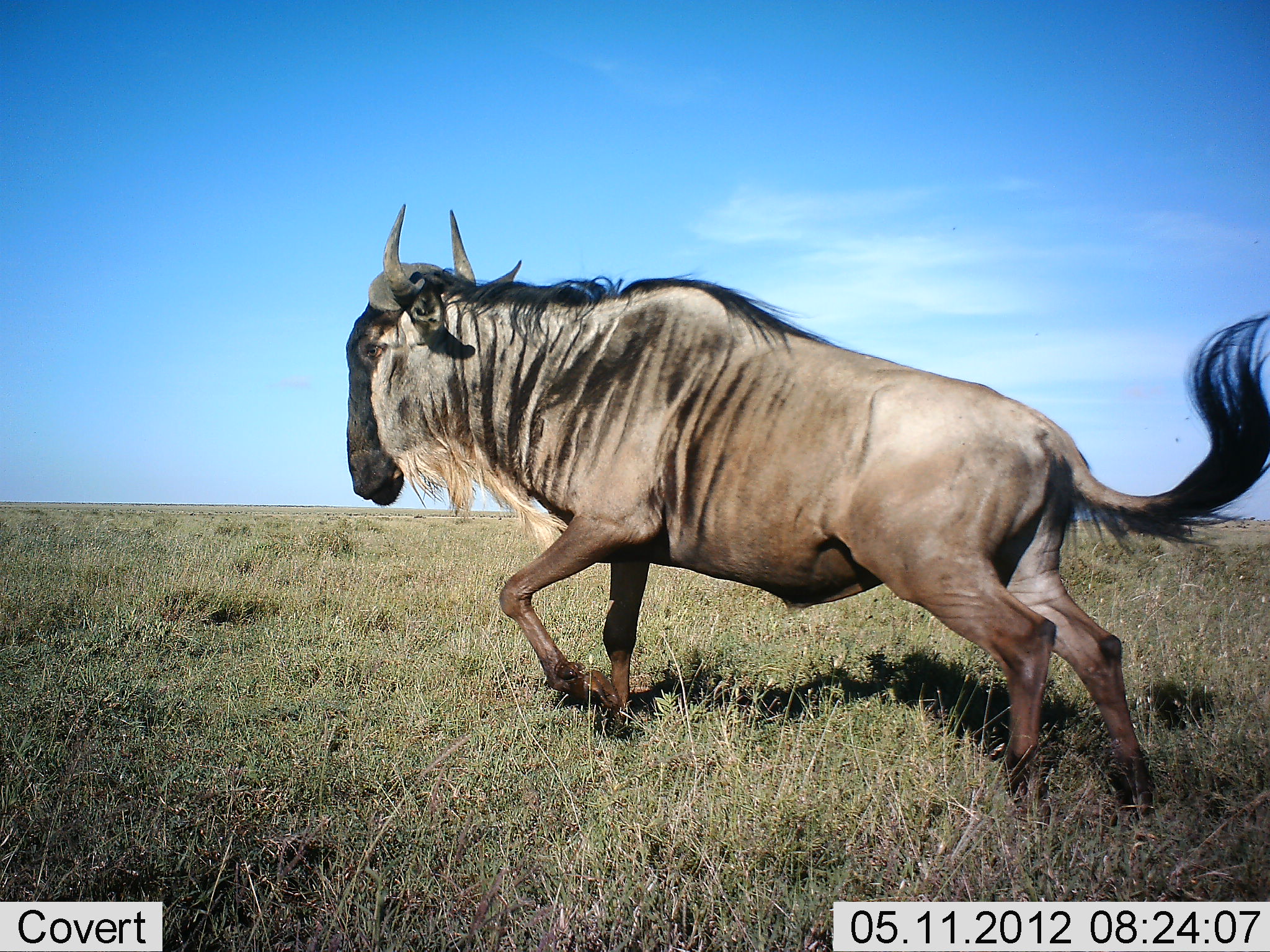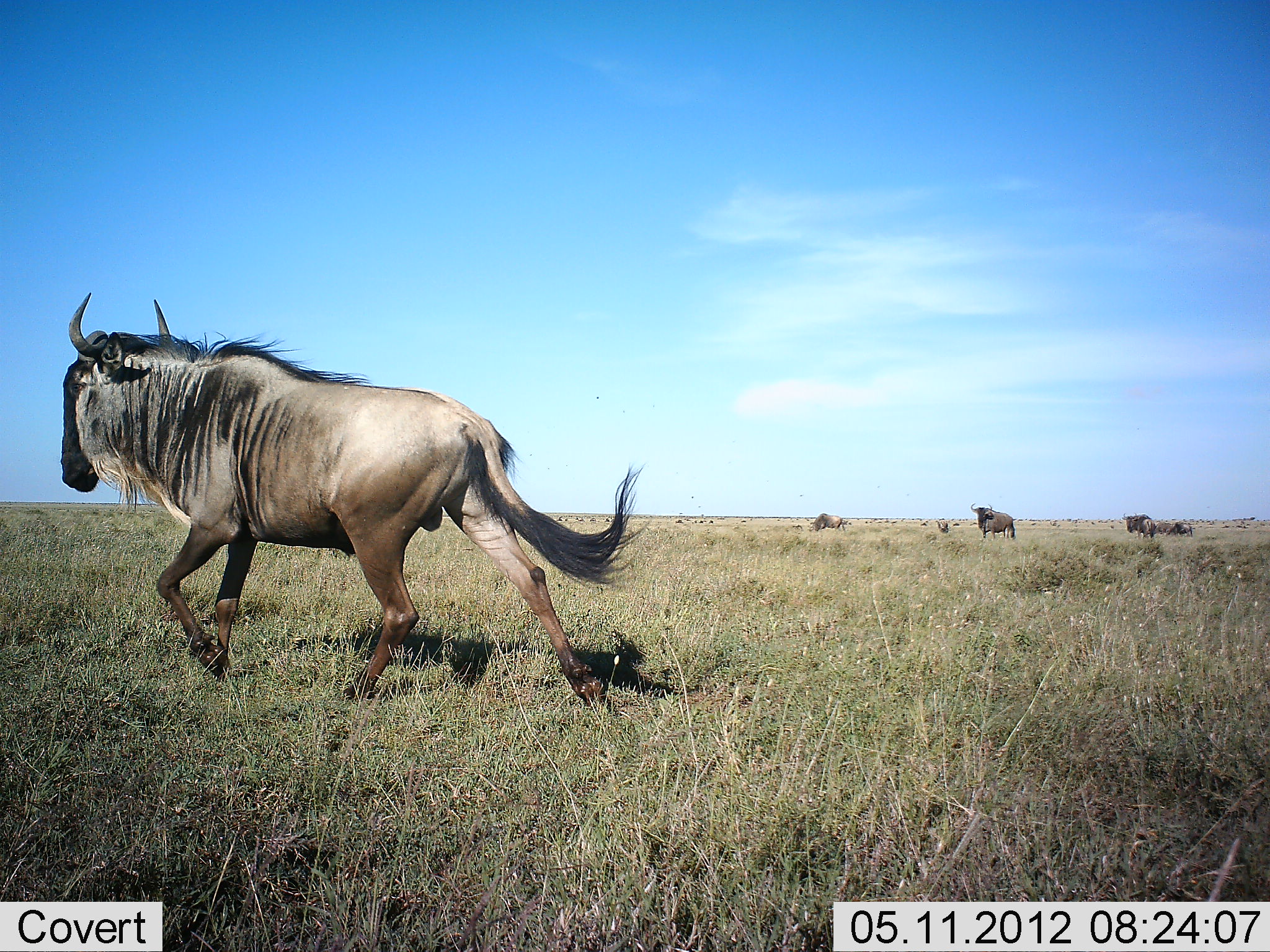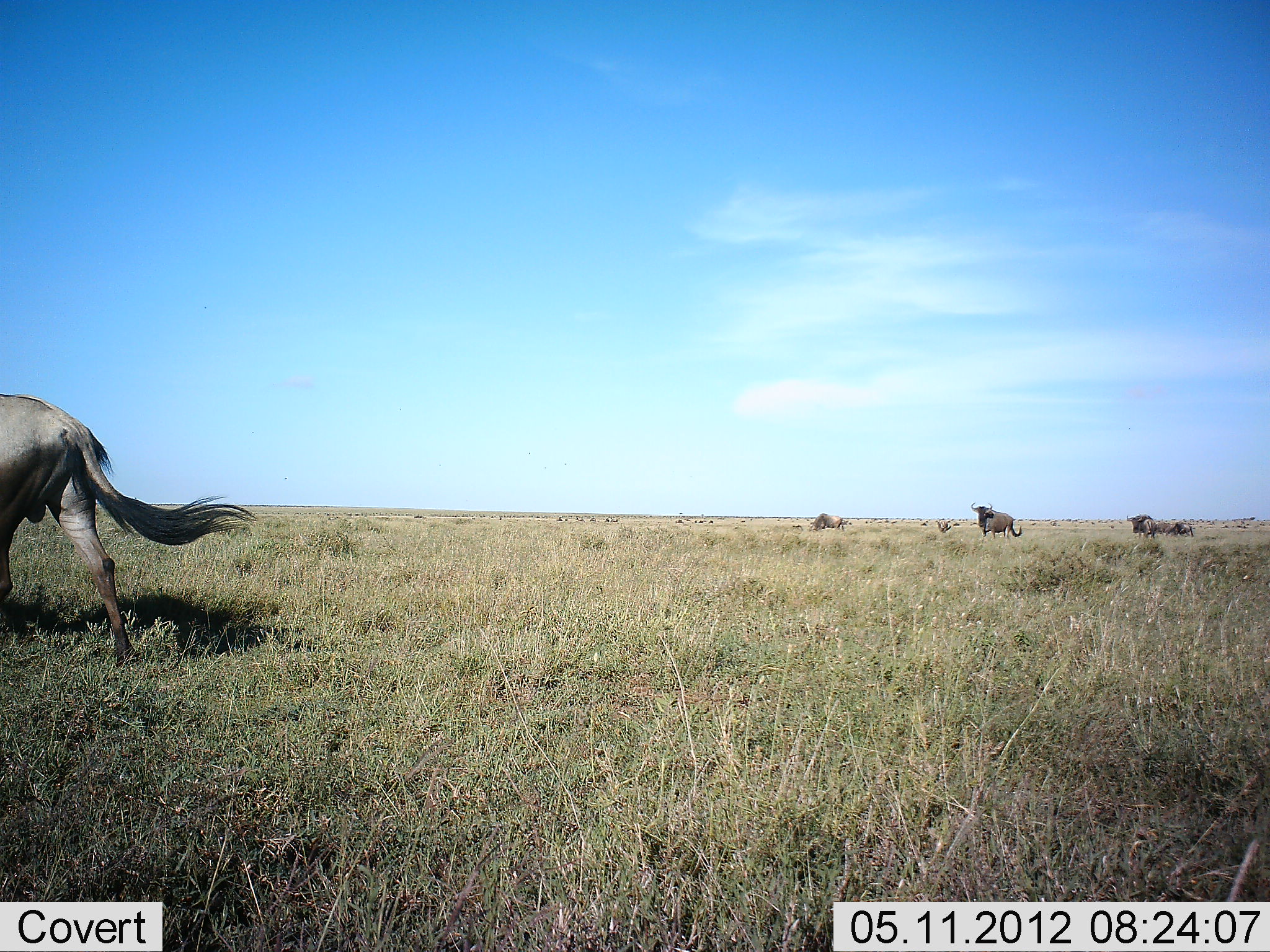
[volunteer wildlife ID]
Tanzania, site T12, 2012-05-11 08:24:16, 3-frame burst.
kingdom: Animalia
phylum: Chordata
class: Mammalia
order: Artiodactyla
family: Bovidae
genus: Connochaetes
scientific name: Connochaetes taurinus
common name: blue wildebeest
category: wildebeest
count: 6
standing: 73%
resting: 9%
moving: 100%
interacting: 0%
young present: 0%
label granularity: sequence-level